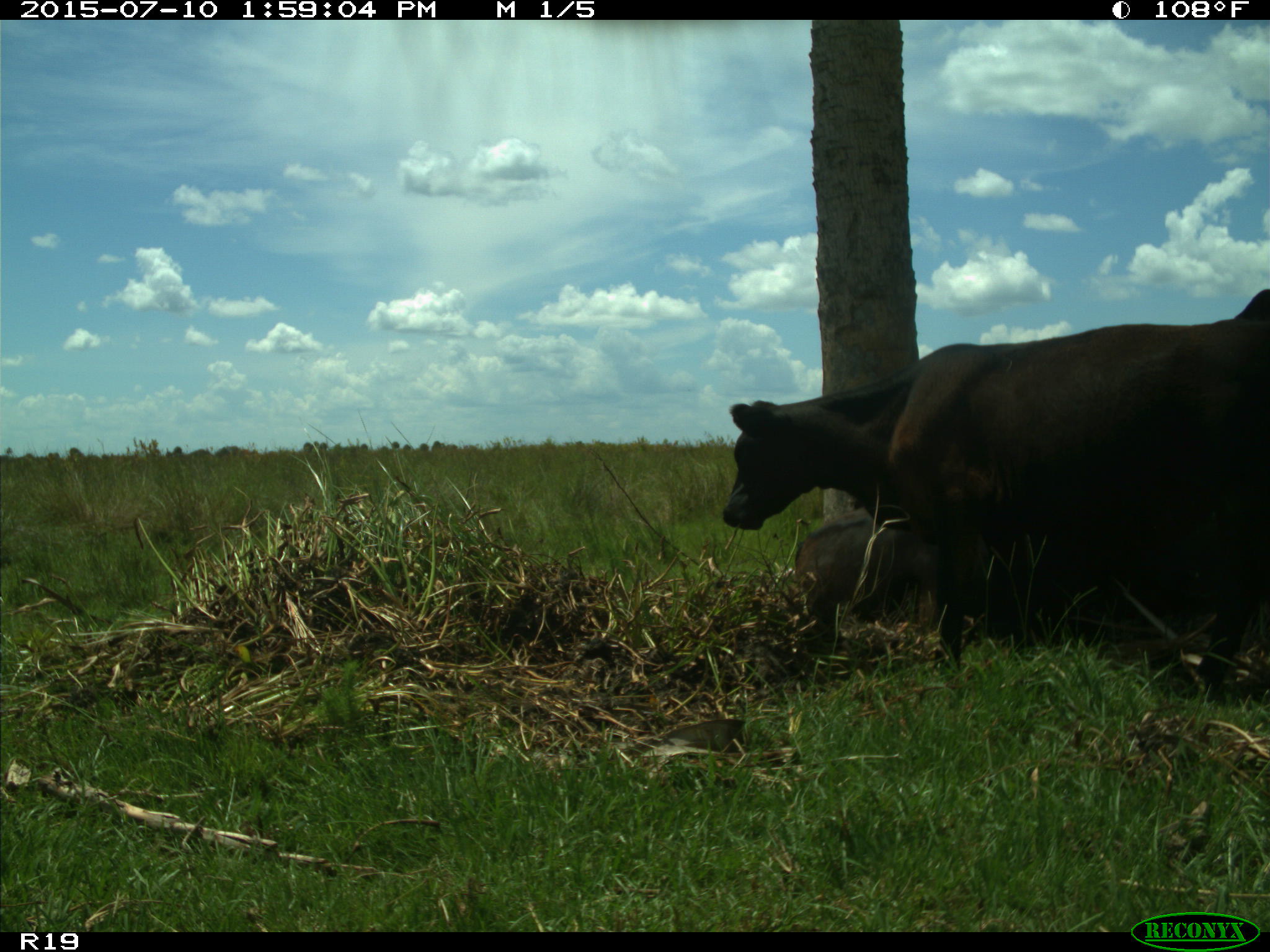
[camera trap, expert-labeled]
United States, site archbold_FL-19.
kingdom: Animalia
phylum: Chordata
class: Mammalia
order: Artiodactyla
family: Bovidae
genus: Bos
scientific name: Bos taurus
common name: domestic cow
Bos taurus (domestic cow).